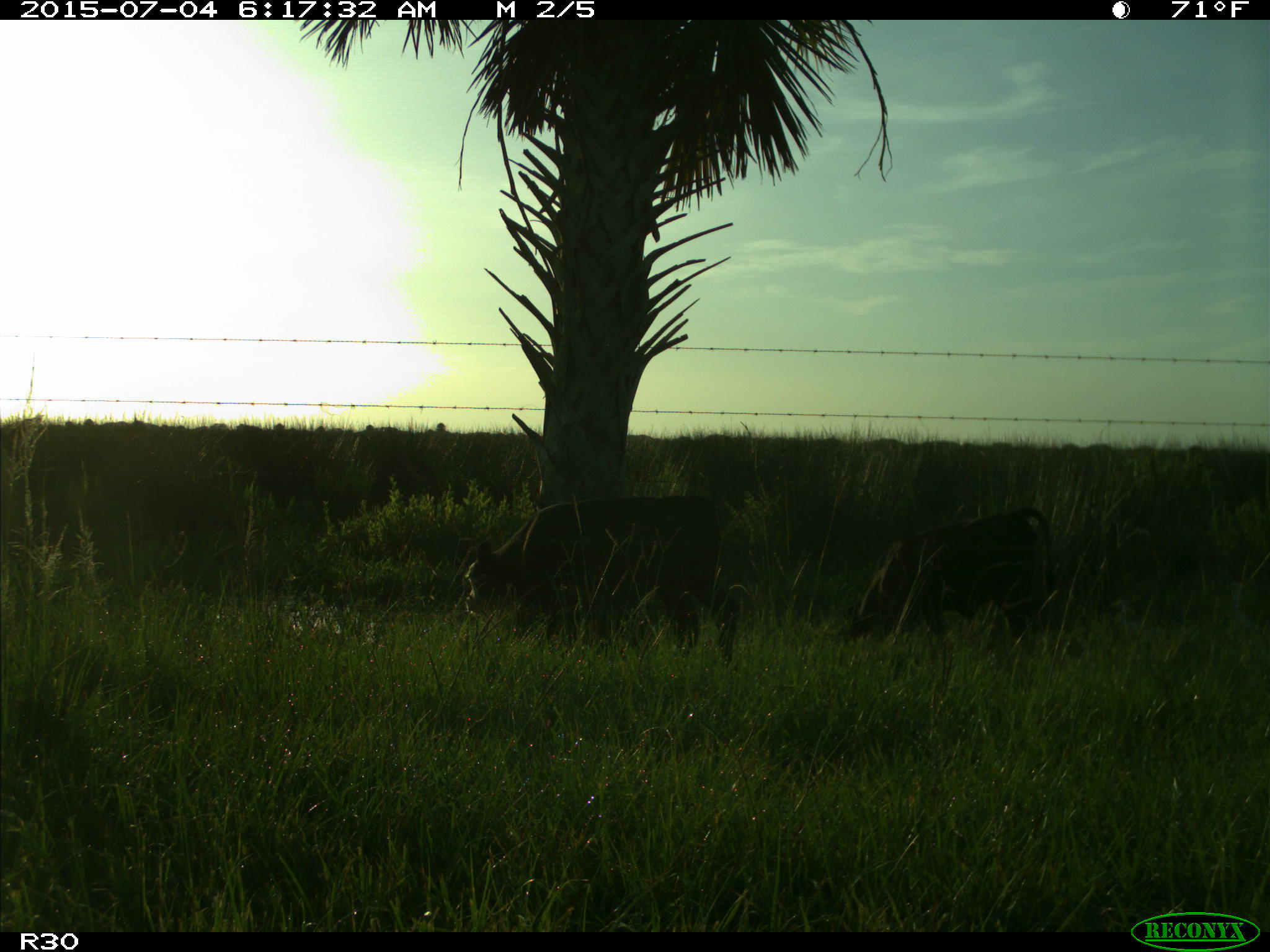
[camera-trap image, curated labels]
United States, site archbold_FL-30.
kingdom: Animalia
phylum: Chordata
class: Mammalia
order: Artiodactyla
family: Bovidae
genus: Bos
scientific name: Bos taurus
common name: domestic cow